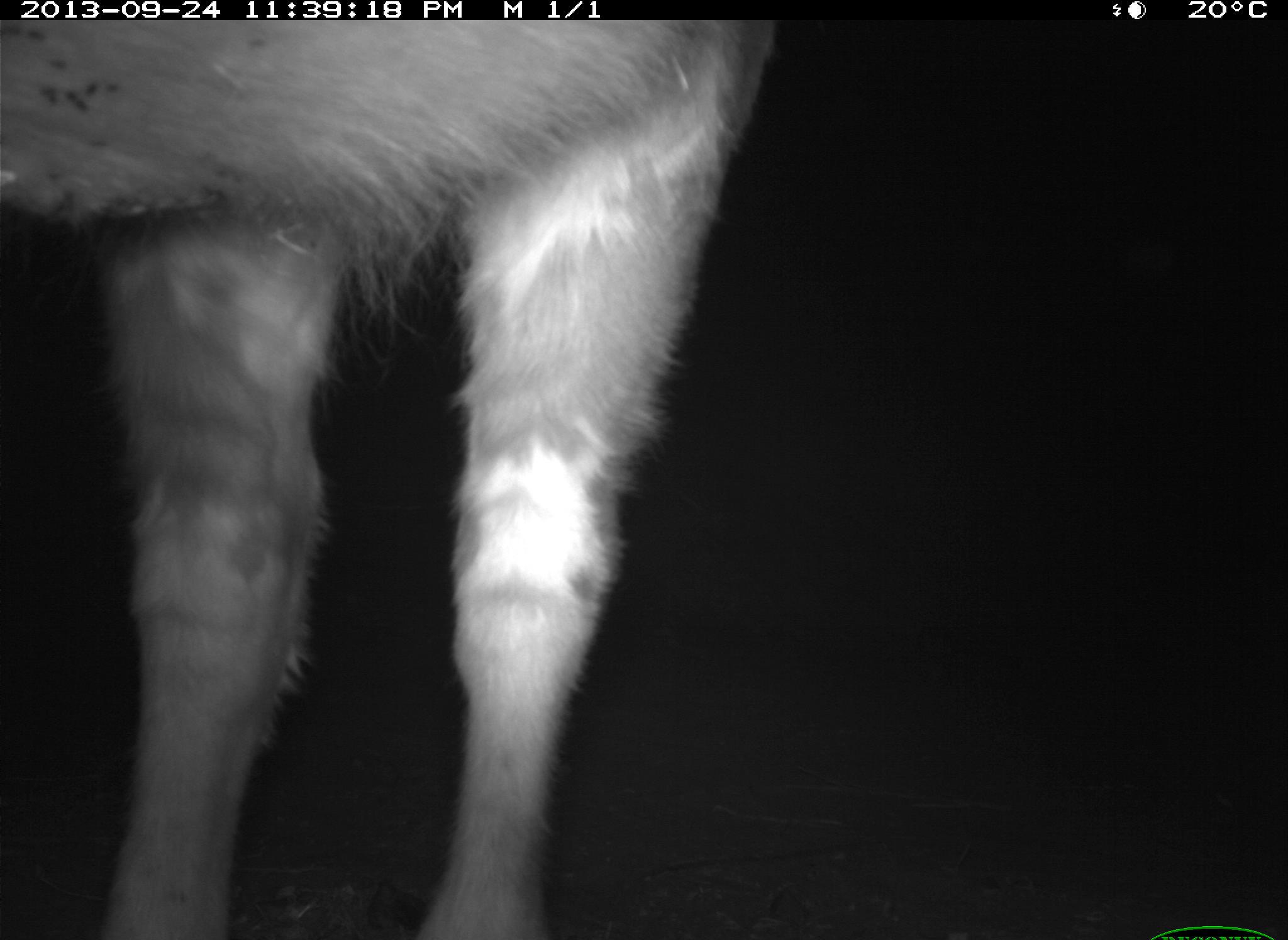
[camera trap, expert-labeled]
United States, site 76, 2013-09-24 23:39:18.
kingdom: Animalia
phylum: Chordata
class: Mammalia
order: Artiodactyla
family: Bovidae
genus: Bos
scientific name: Bos taurus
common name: cow